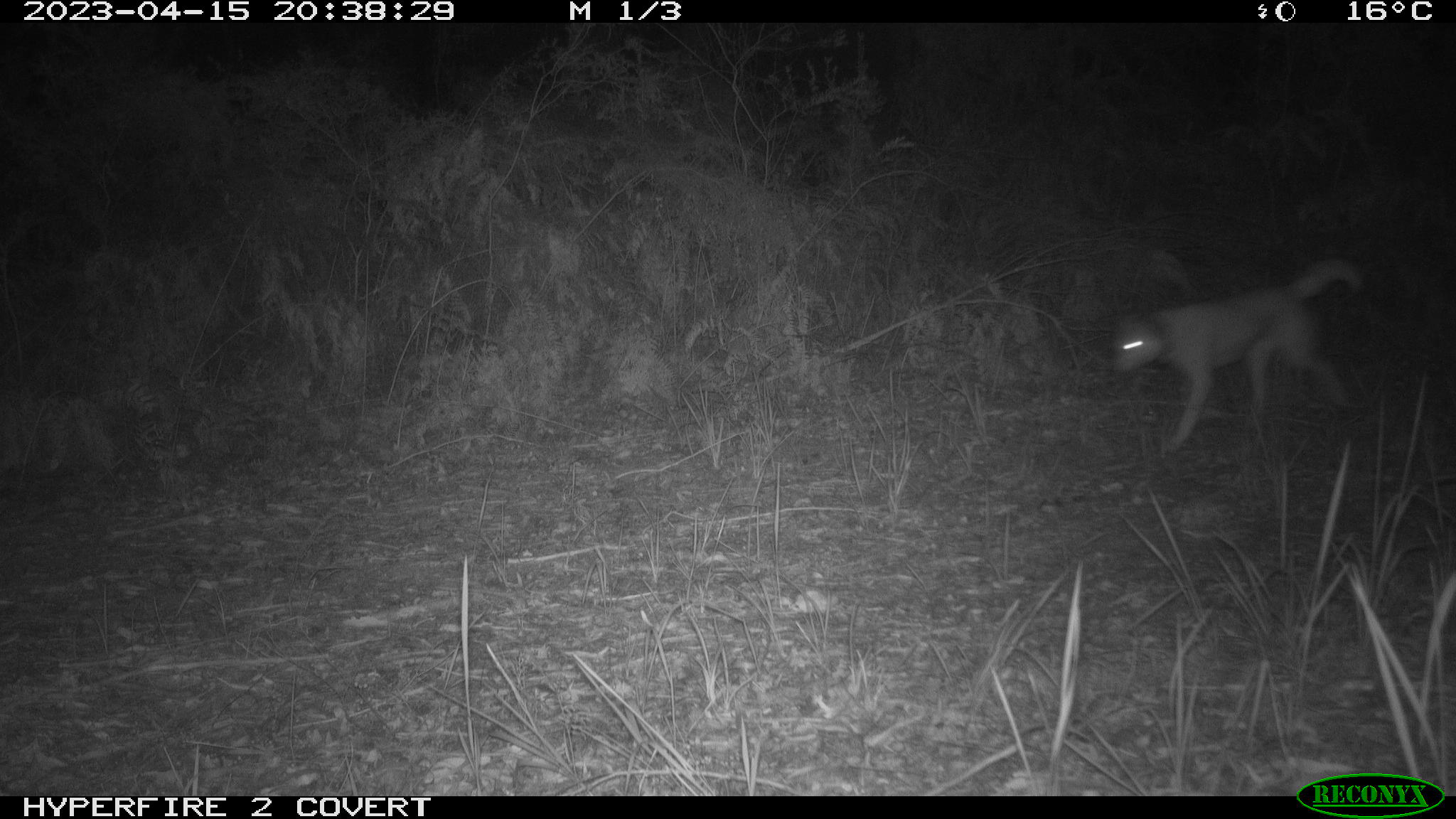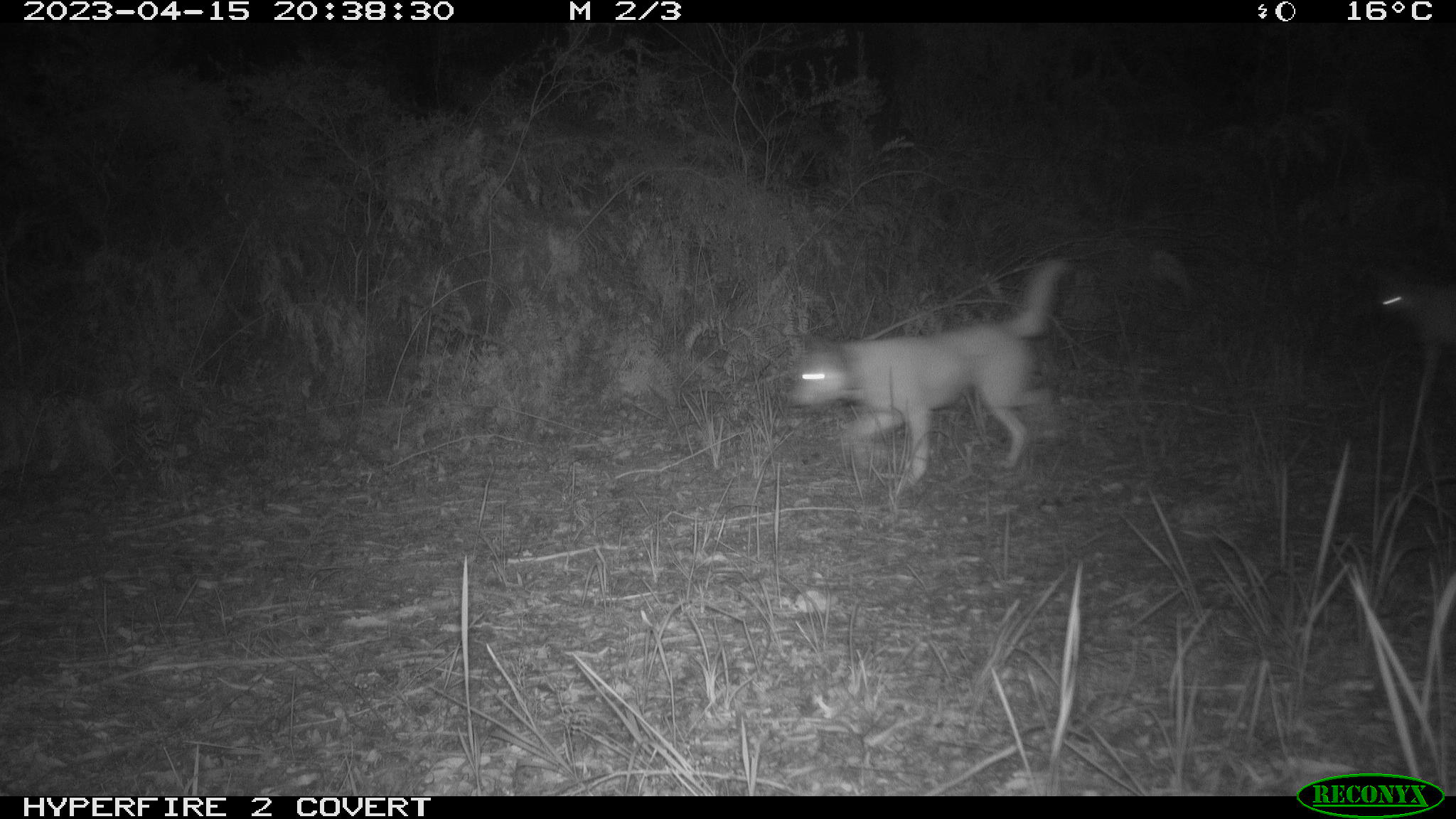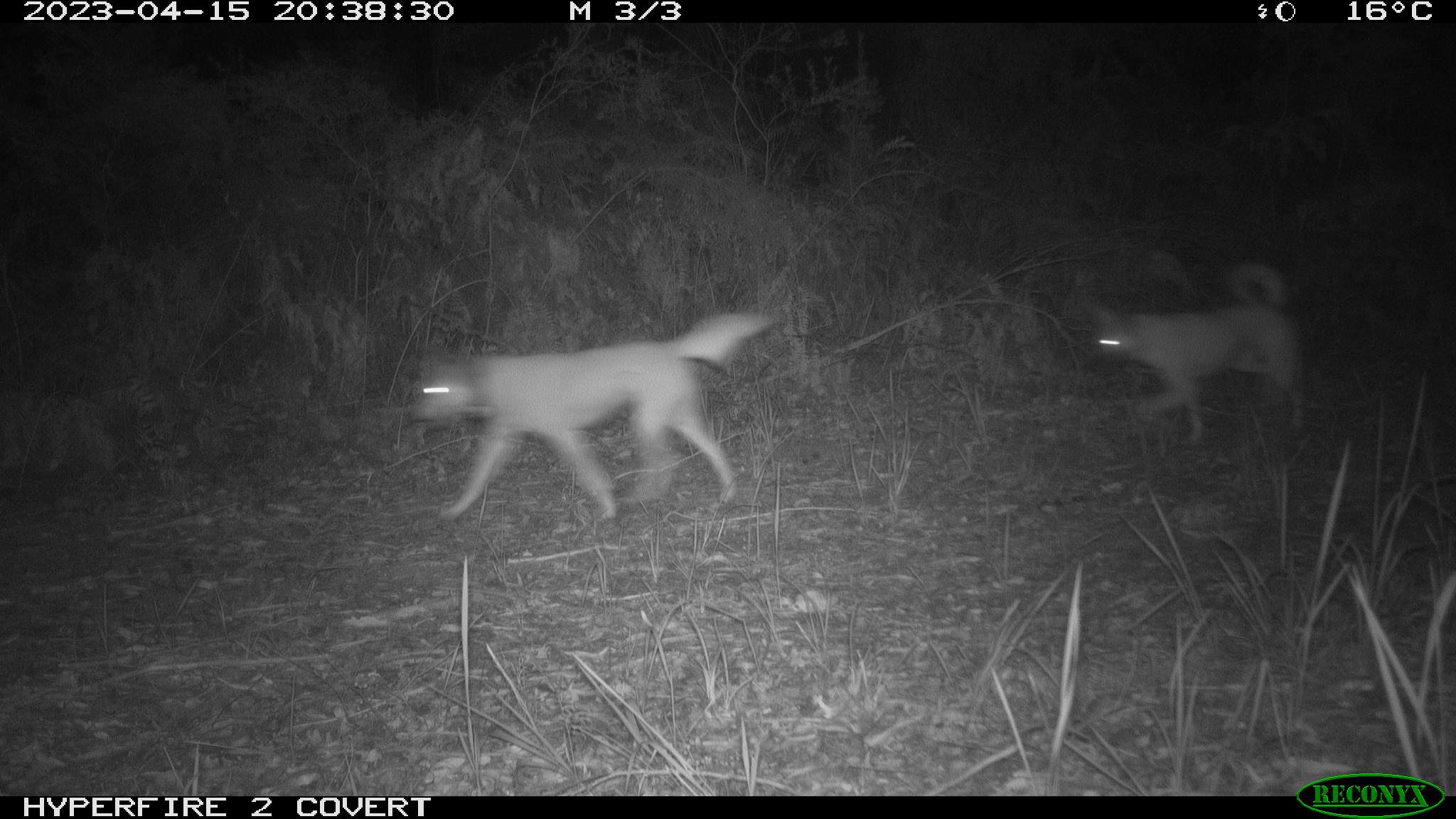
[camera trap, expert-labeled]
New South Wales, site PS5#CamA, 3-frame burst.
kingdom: Animalia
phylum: Chordata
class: Mammalia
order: Carnivora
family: Canidae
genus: Canis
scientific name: Canis familiaris dingo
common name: dingo